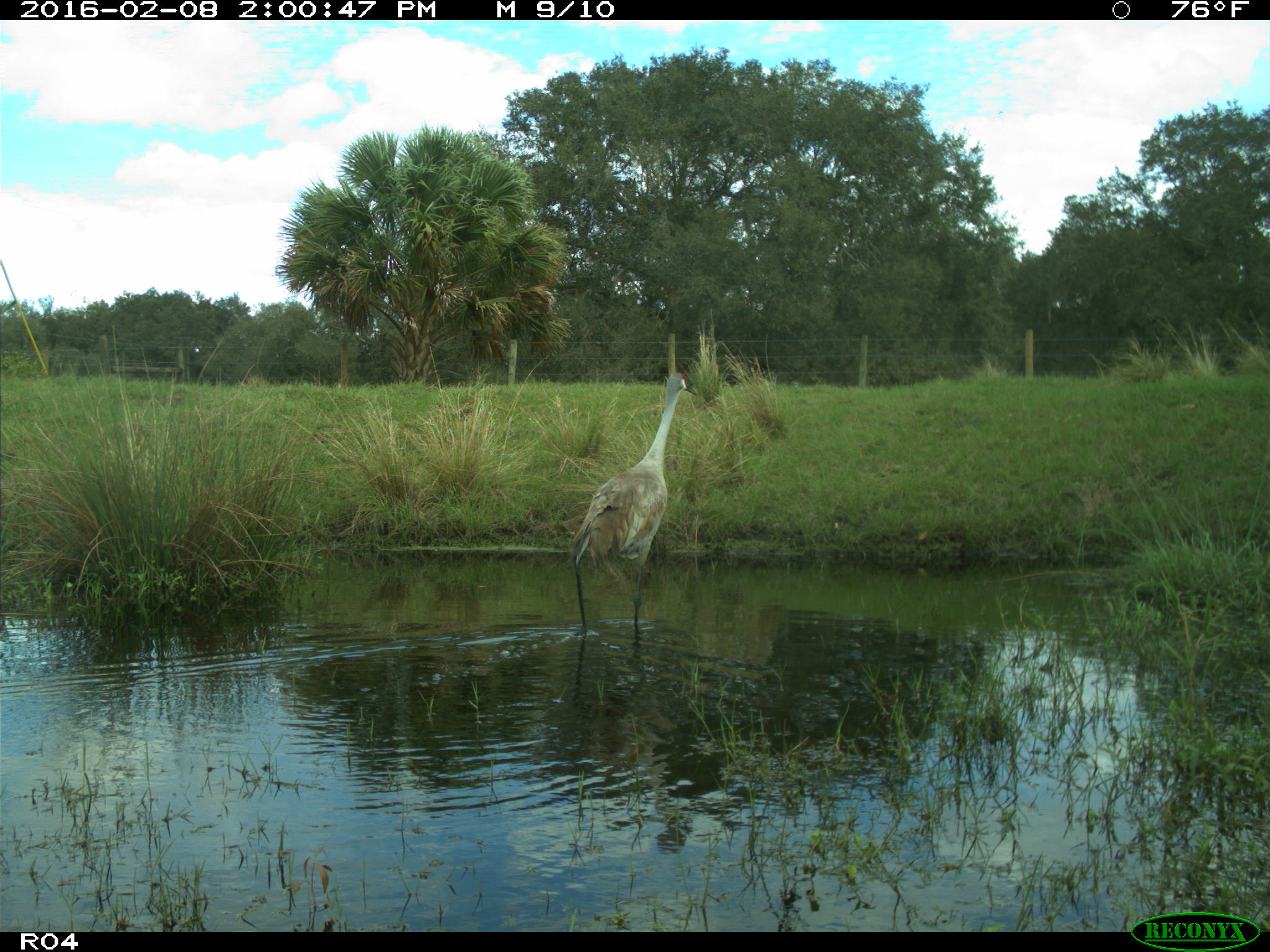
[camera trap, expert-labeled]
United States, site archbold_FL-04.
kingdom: Animalia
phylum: Chordata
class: Aves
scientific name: Aves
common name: birds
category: unidentified bird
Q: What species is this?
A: Unidentified bird (birds) (Aves).